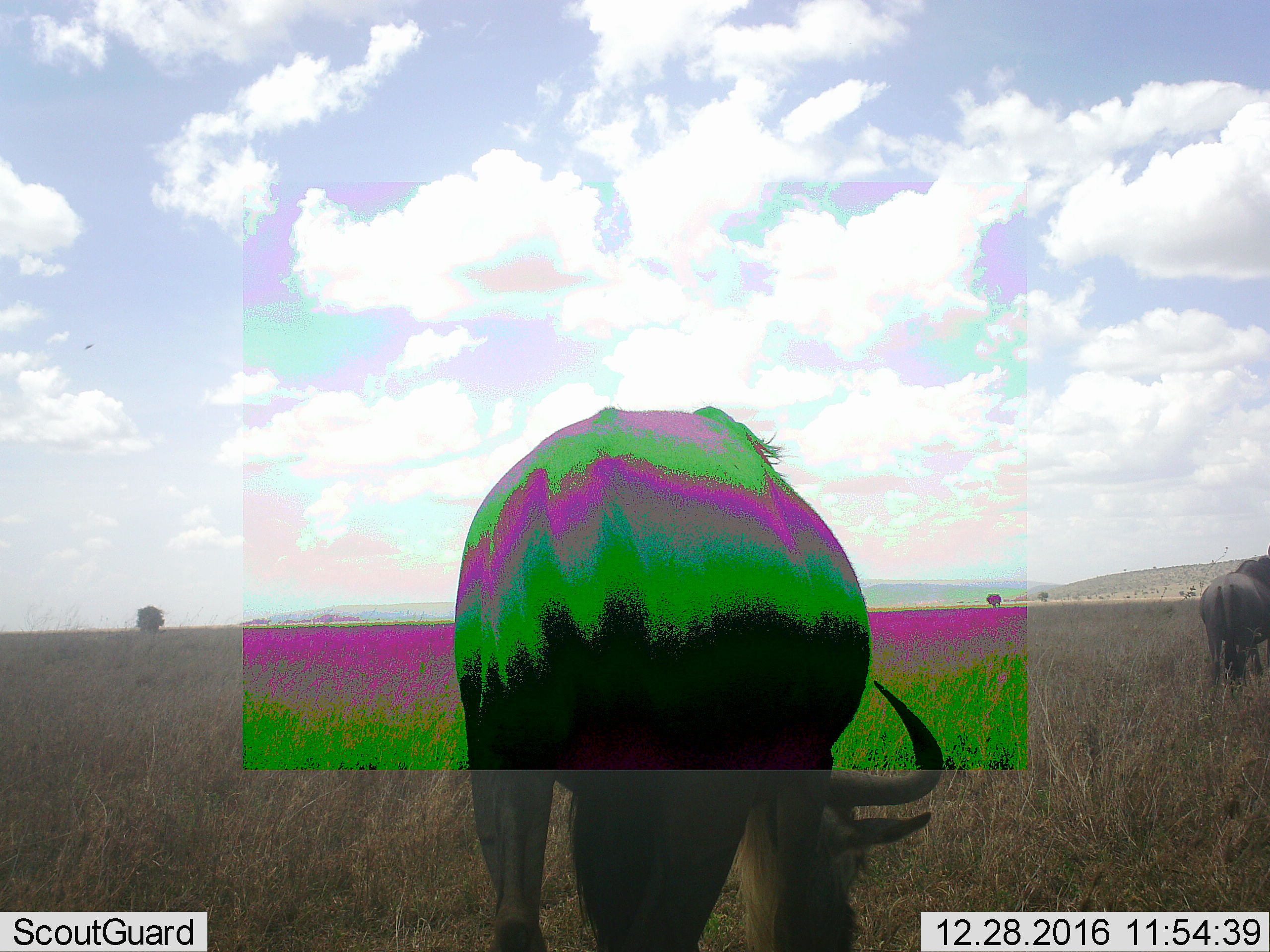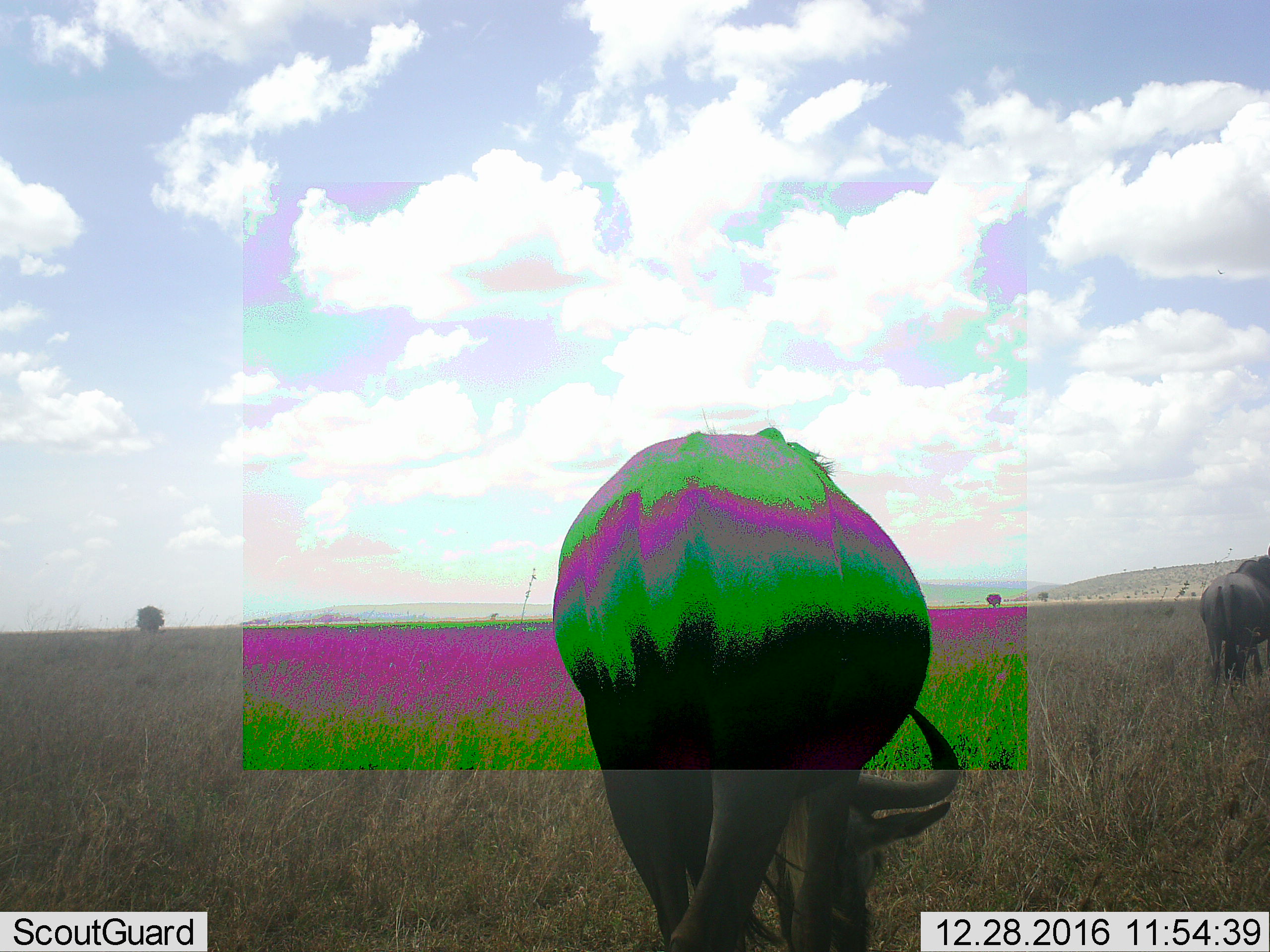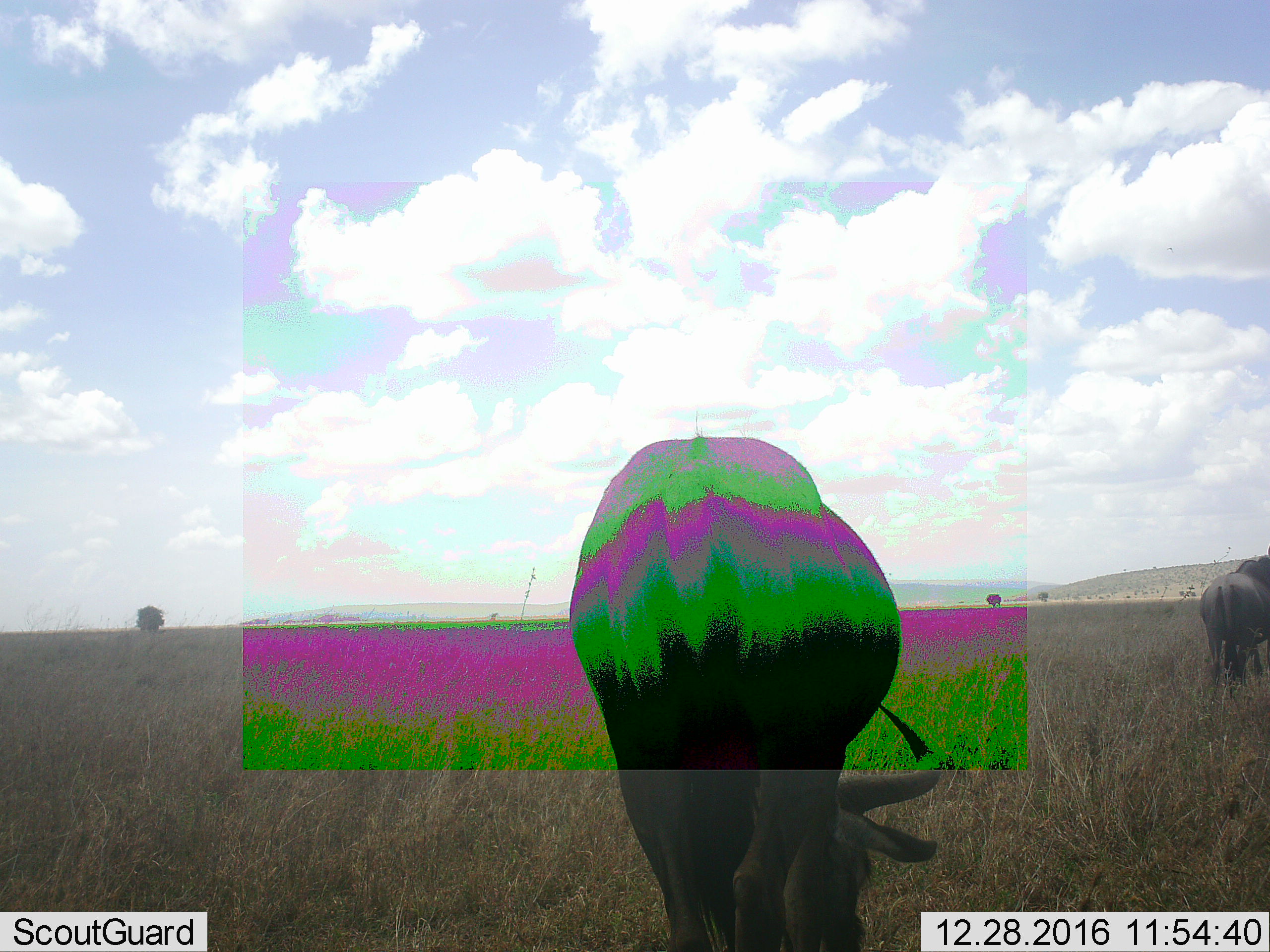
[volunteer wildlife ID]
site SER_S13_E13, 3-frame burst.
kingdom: Animalia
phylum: Chordata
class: Mammalia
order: Artiodactyla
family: Bovidae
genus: Connochaetes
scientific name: Connochaetes taurinus taurinus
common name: blue wildebeest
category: wildebeestblue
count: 2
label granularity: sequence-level